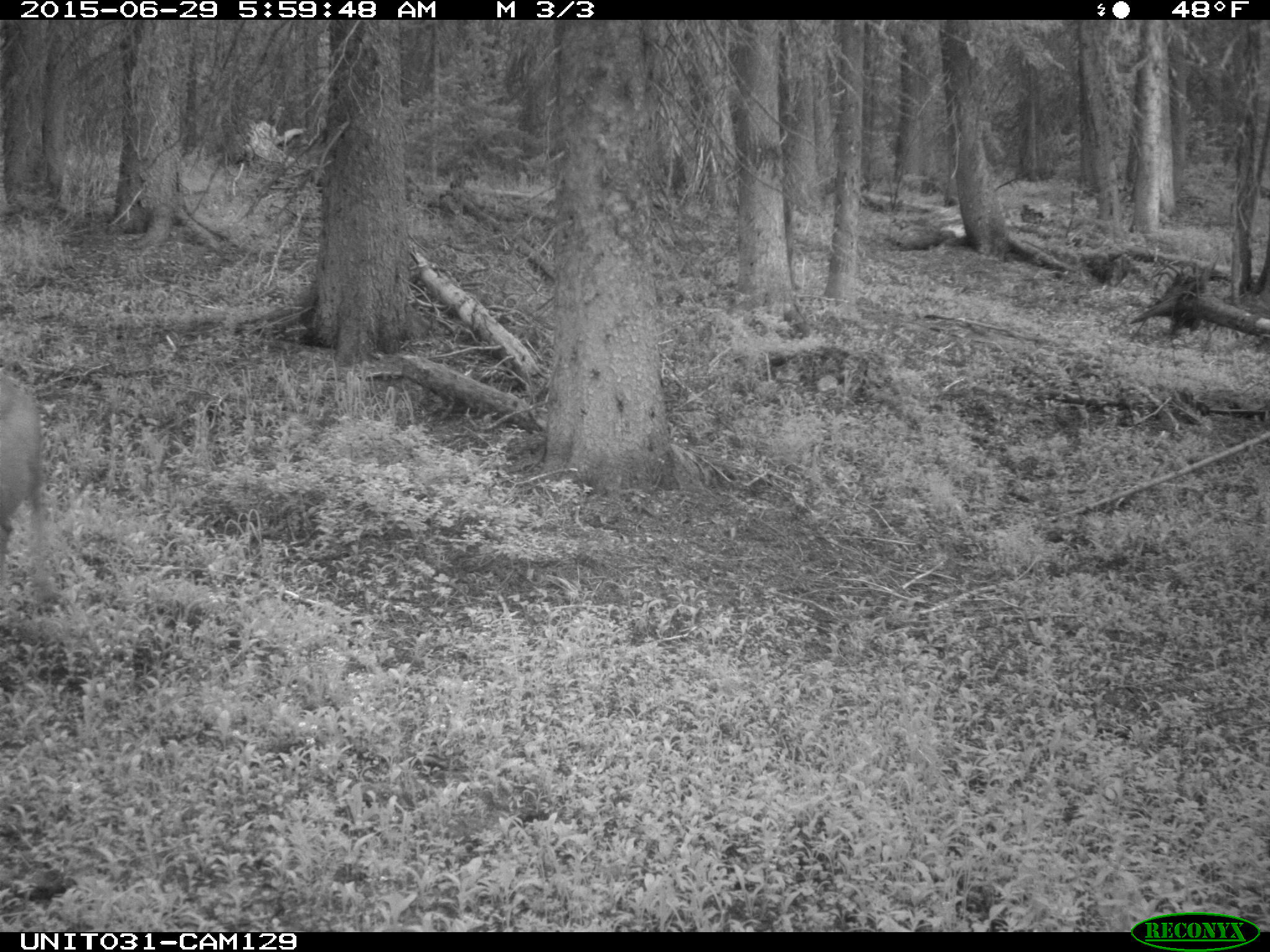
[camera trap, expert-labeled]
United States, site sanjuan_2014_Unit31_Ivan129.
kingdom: Animalia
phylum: Chordata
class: Mammalia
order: Artiodactyla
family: Cervidae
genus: Odocoileus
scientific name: Odocoileus hemionus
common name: mule deer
Odocoileus hemionus (mule deer).